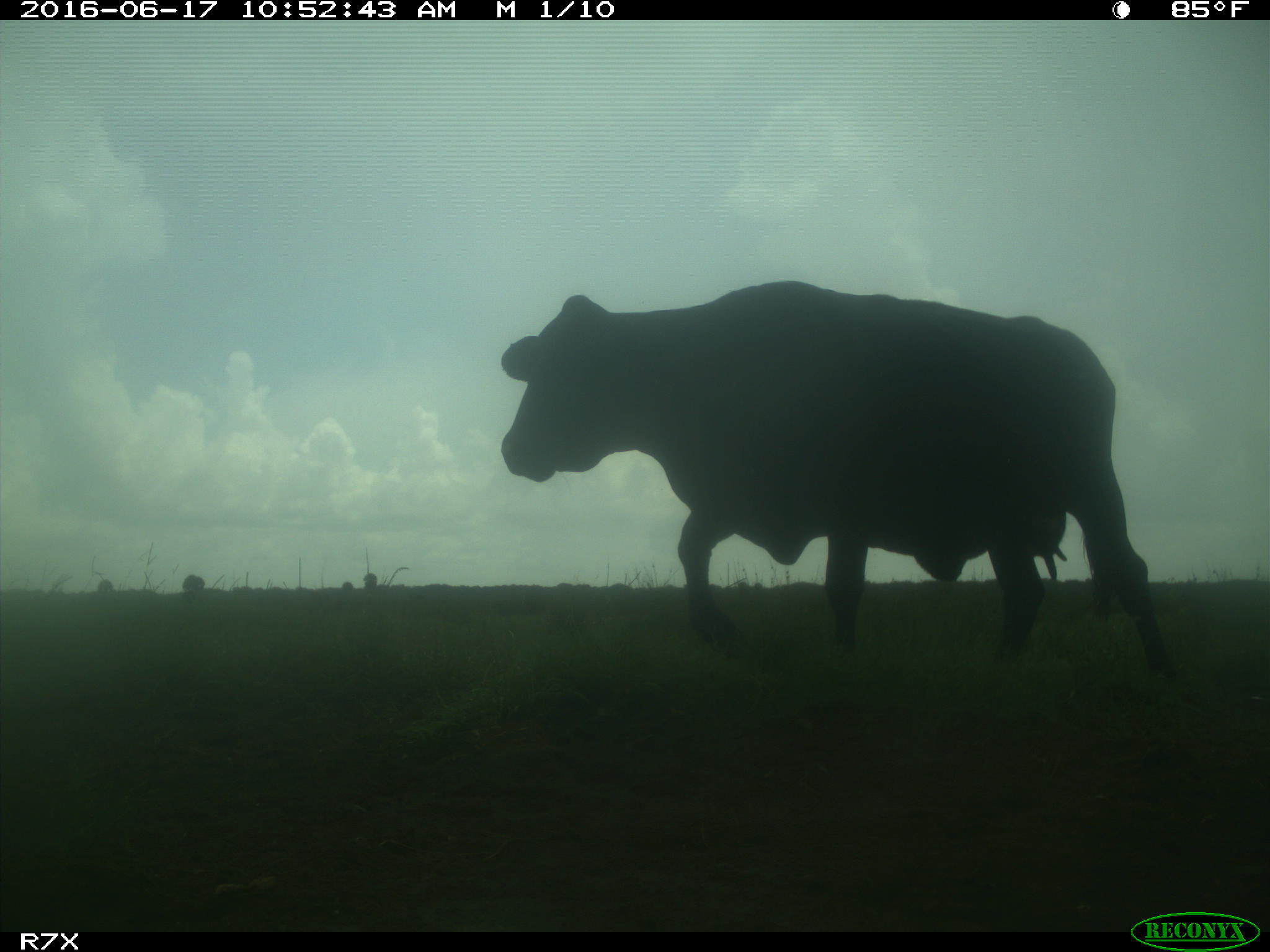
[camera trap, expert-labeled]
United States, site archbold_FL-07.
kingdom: Animalia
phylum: Chordata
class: Mammalia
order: Artiodactyla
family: Bovidae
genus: Bos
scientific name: Bos taurus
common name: domestic cow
Bos taurus (domestic cow).